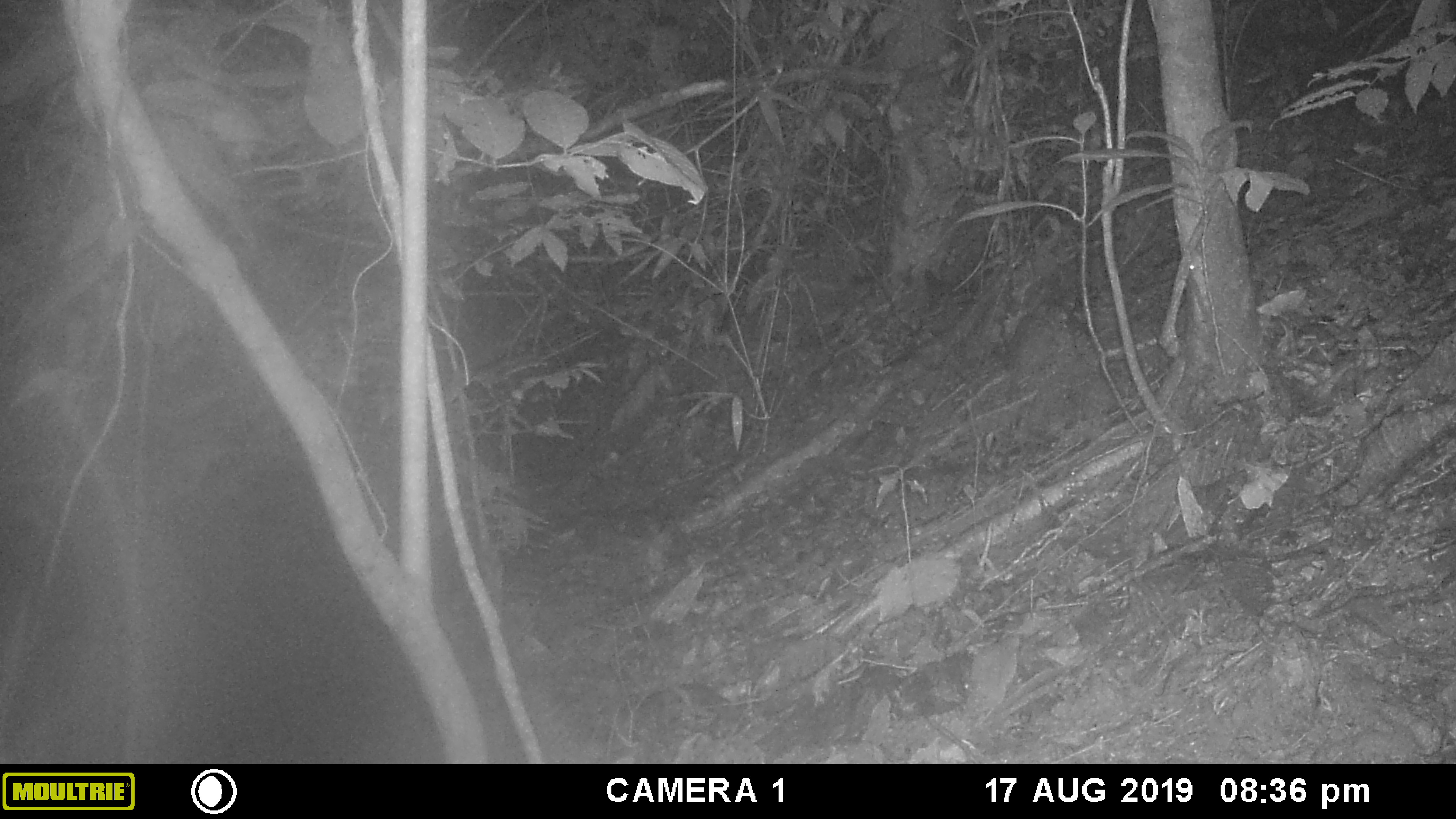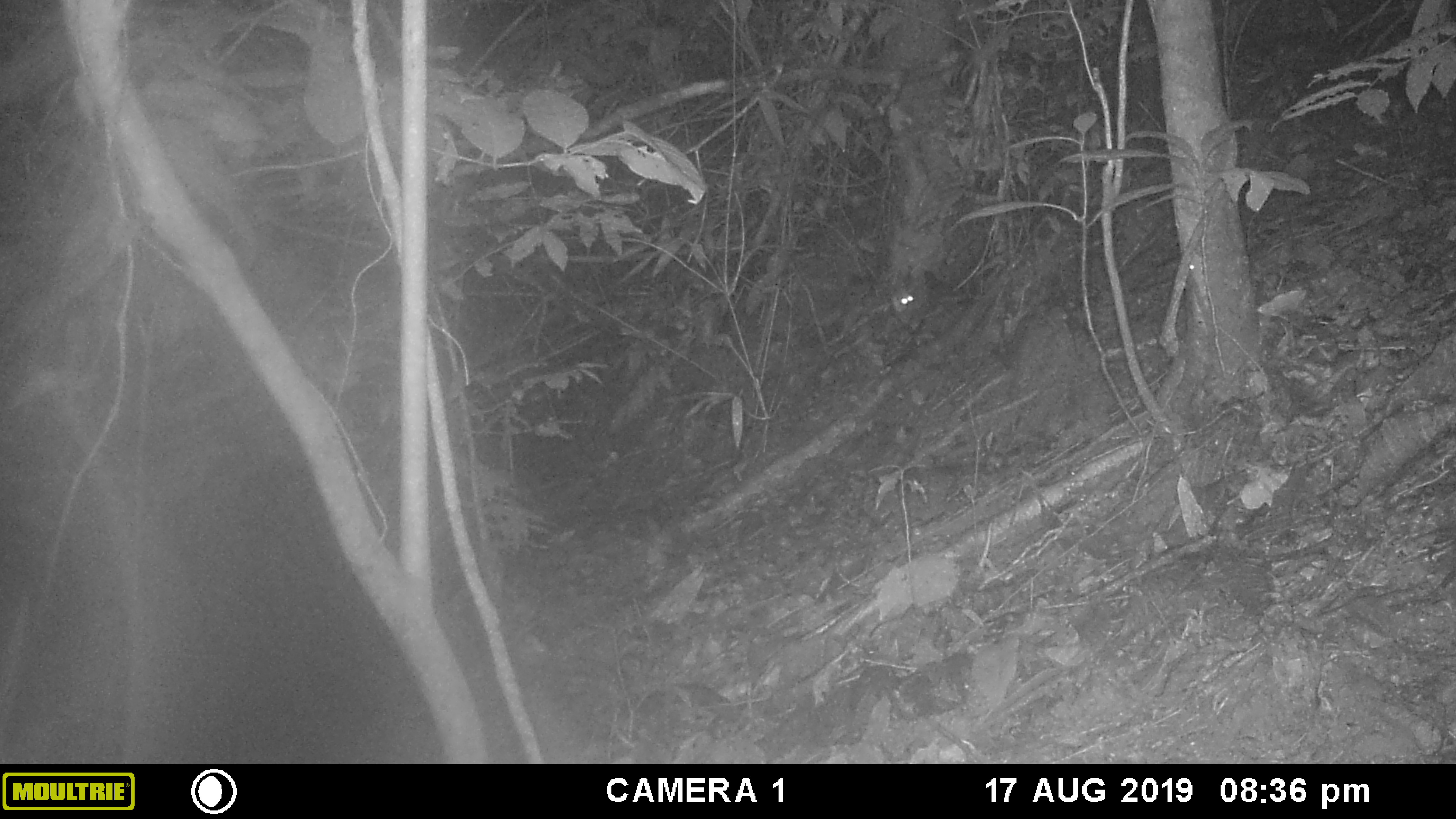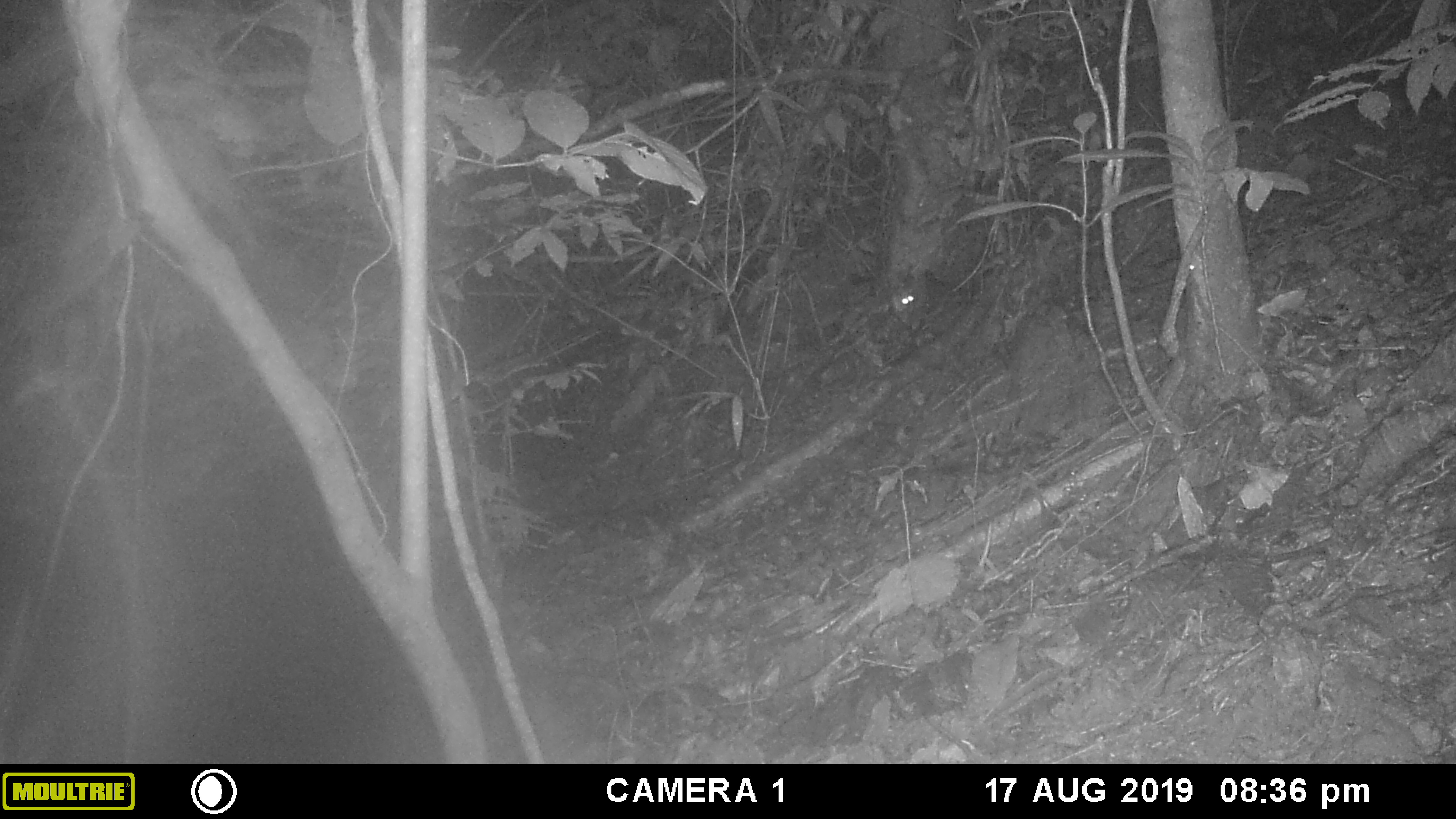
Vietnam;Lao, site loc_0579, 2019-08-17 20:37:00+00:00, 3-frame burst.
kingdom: Animalia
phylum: Chordata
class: Mammalia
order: Rodentia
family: Muridae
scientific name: Muridae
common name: old-world mice and rats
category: unidentified murid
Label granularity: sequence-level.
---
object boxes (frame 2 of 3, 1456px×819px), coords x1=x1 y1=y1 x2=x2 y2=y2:
unidentified murid: x1=892 y1=291 x2=927 y2=325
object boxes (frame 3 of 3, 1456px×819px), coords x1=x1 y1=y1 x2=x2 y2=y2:
unidentified murid: x1=890 y1=274 x2=927 y2=323